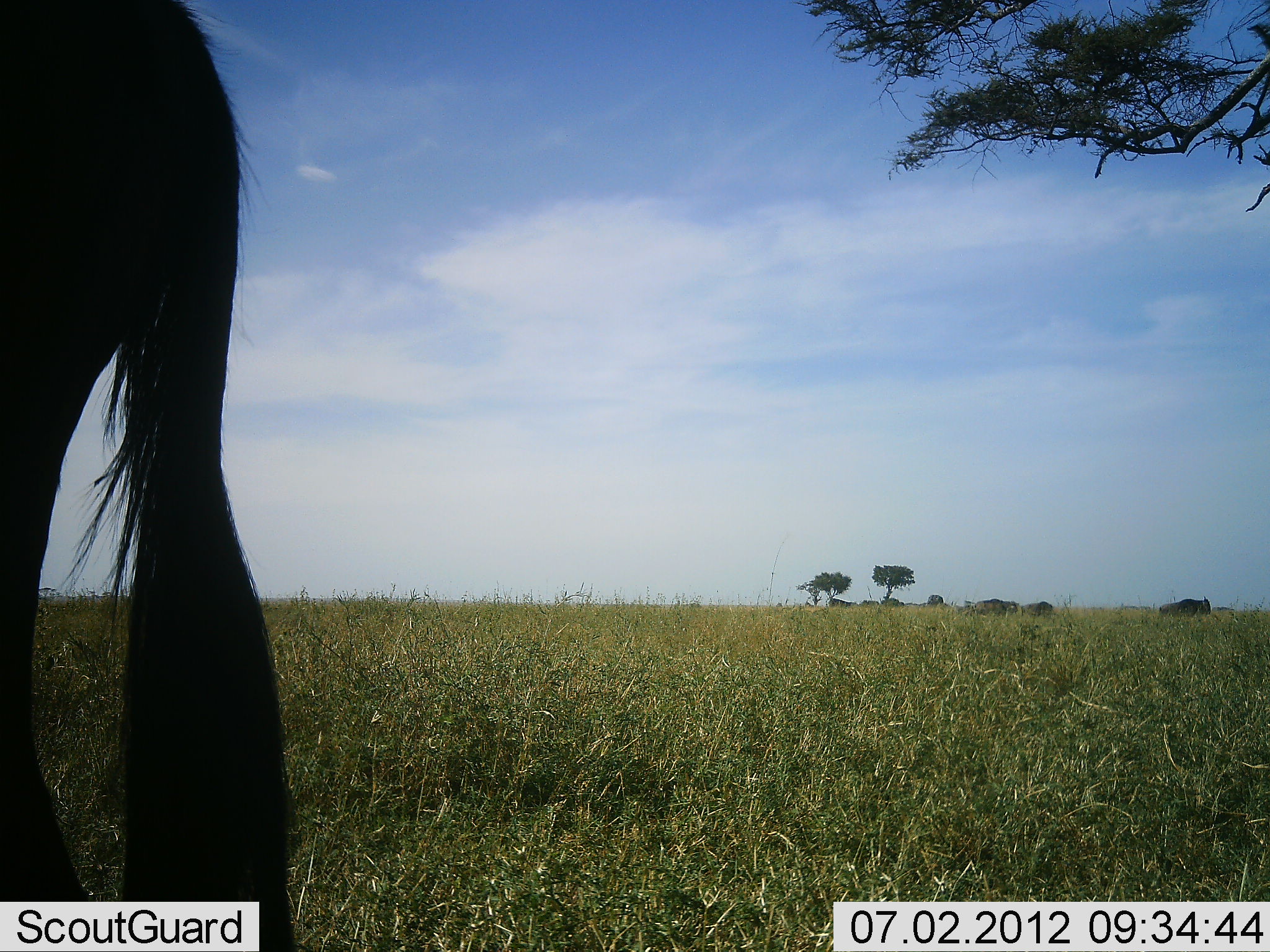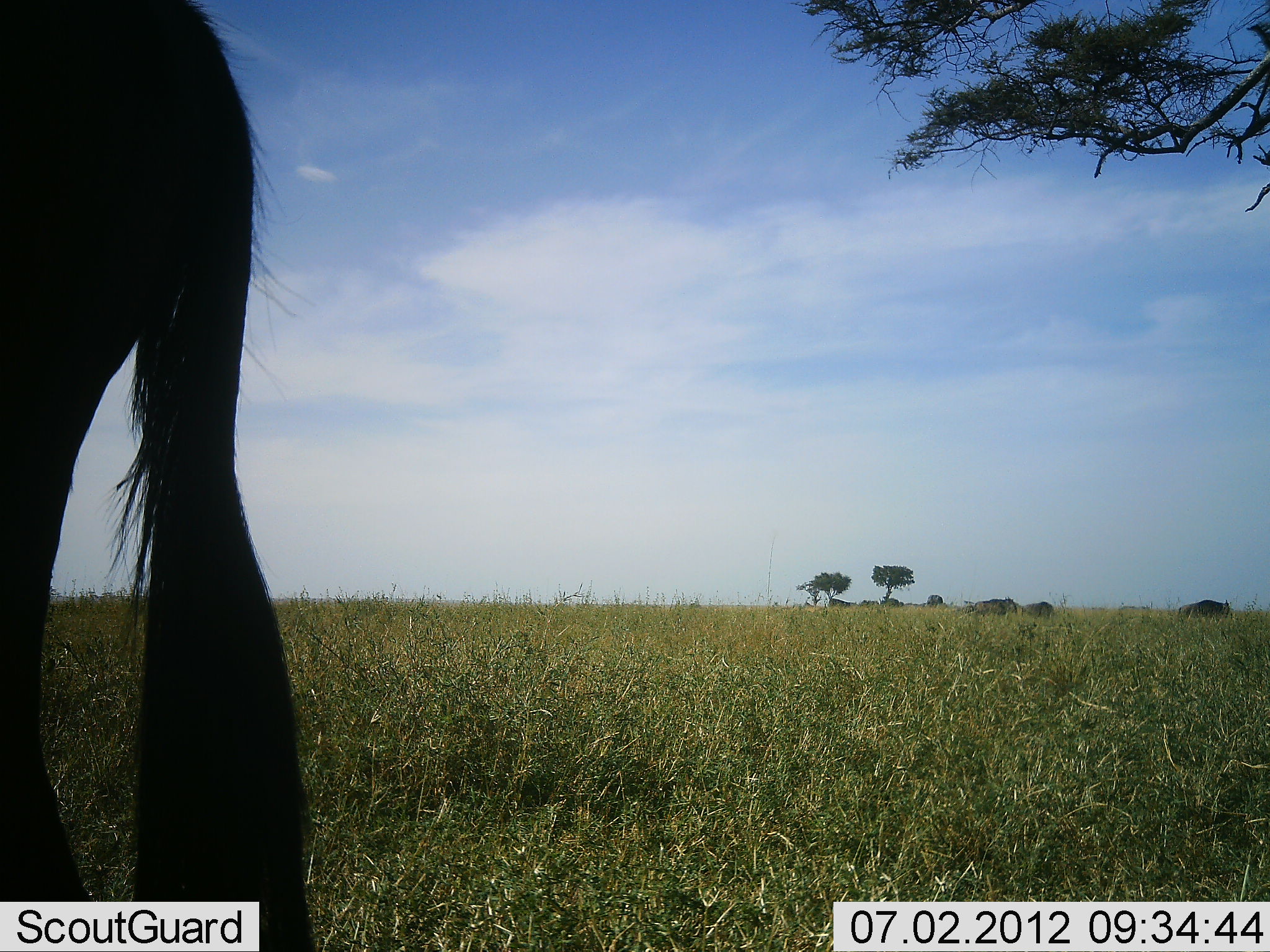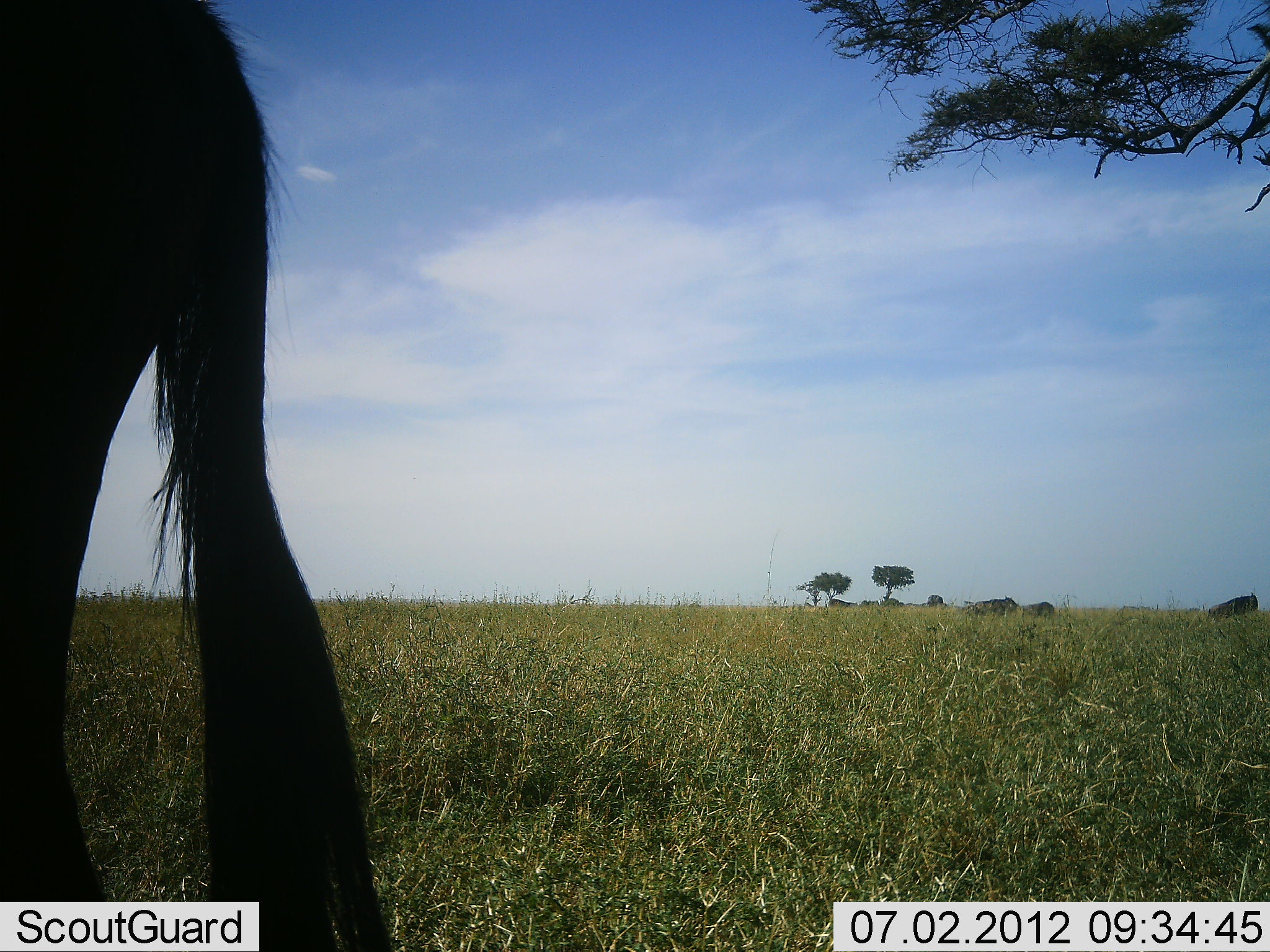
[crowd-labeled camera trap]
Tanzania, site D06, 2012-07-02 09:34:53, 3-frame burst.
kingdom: Animalia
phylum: Chordata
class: Mammalia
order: Artiodactyla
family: Bovidae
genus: Connochaetes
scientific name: Connochaetes taurinus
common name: blue wildebeest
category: wildebeest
Wildebeest (blue wildebeest) (Connochaetes taurinus), count 4. Behavior (volunteer vote fractions): standing 60%, resting 0%, moving 80%, interacting 0%. Young present (vote fraction): 0%. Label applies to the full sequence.